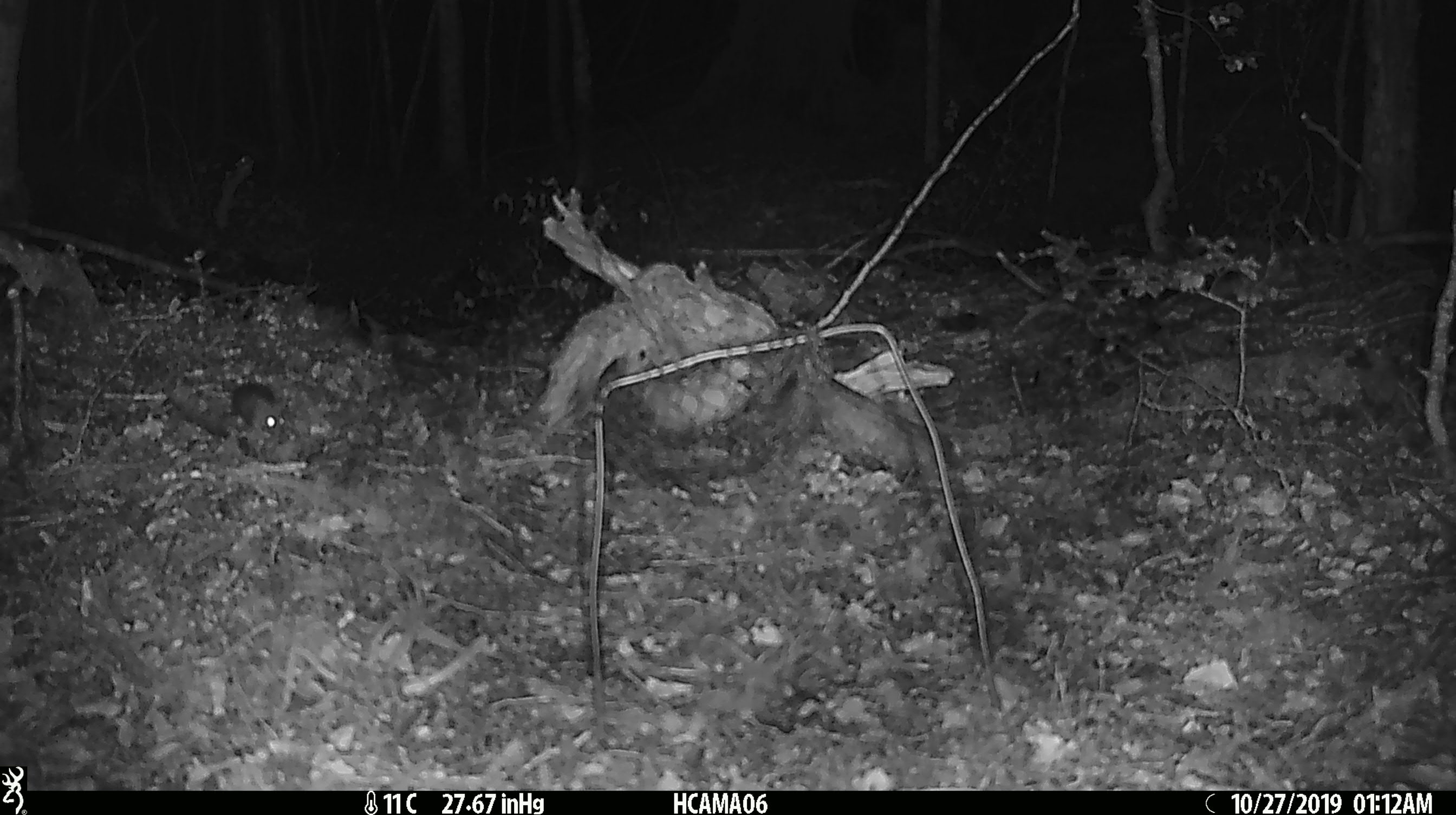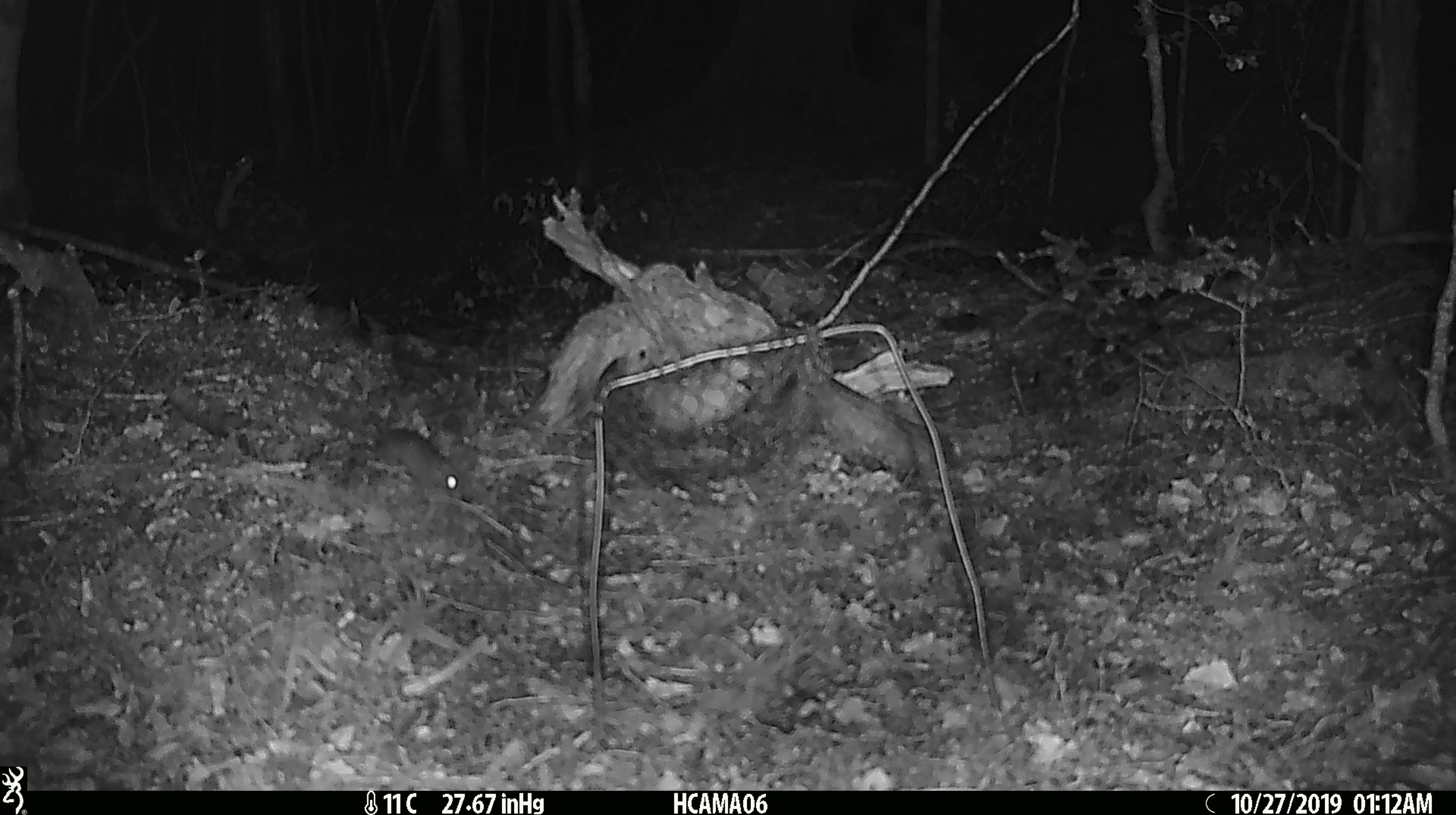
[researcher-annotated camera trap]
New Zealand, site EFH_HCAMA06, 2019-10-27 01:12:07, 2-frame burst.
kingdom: Animalia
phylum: Chordata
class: Mammalia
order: Rodentia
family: Muridae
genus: Mus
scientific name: Mus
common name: mouse